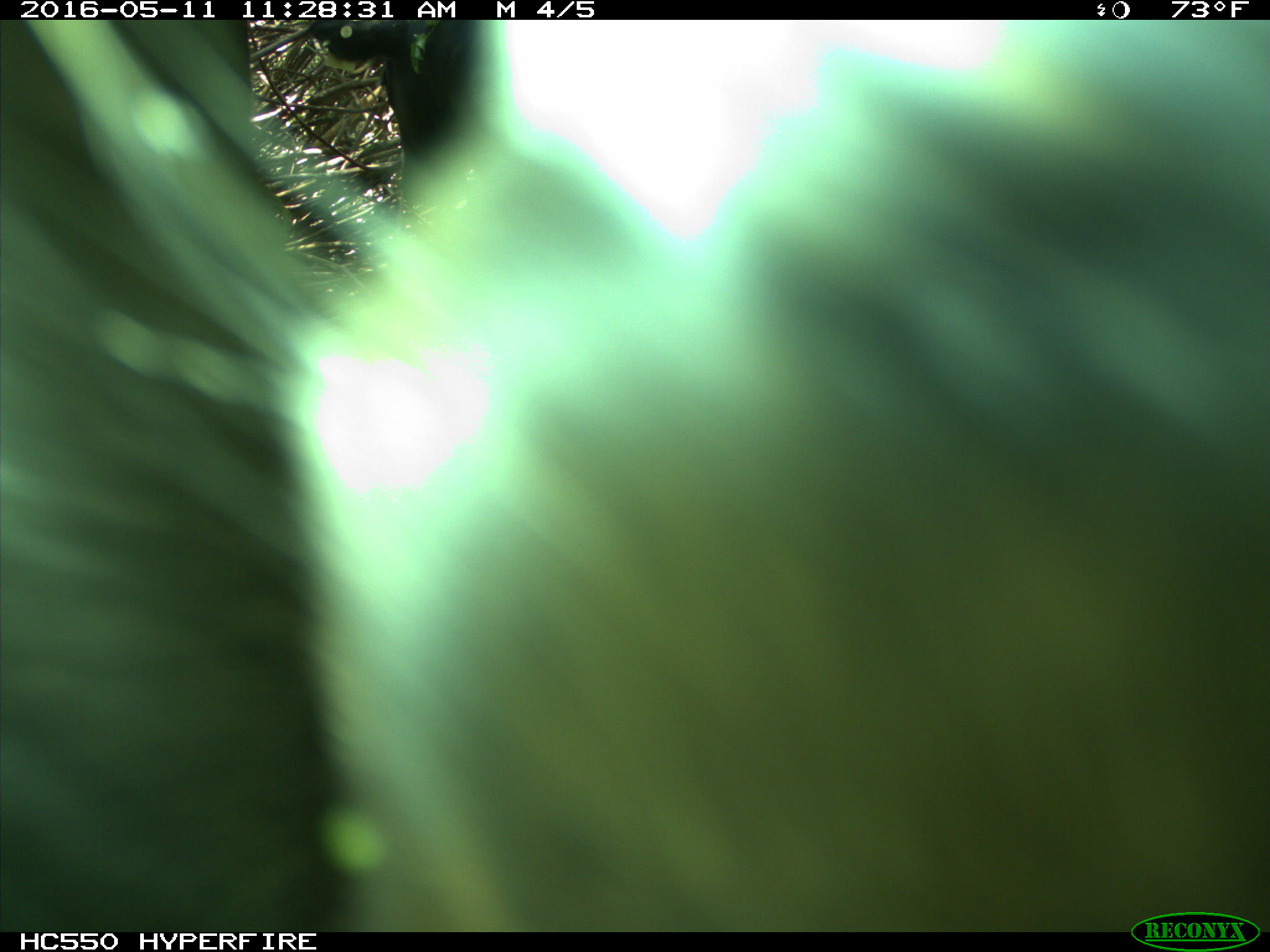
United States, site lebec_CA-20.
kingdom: Animalia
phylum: Chordata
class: Mammalia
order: Artiodactyla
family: Bovidae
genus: Bos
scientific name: Bos taurus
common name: domestic cow